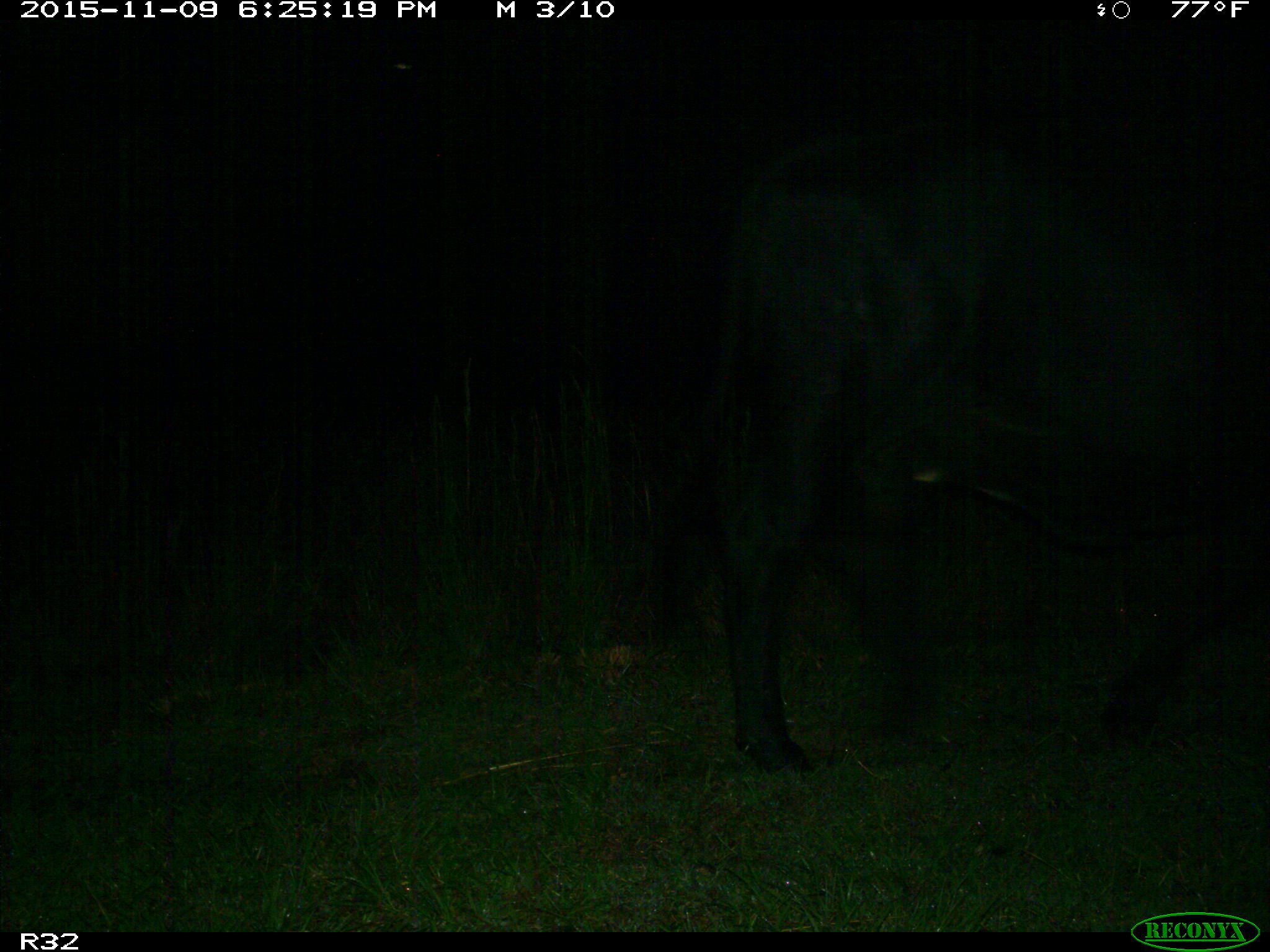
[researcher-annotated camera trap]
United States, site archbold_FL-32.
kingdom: Animalia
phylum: Chordata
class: Mammalia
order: Artiodactyla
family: Bovidae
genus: Bos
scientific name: Bos taurus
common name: domestic cow